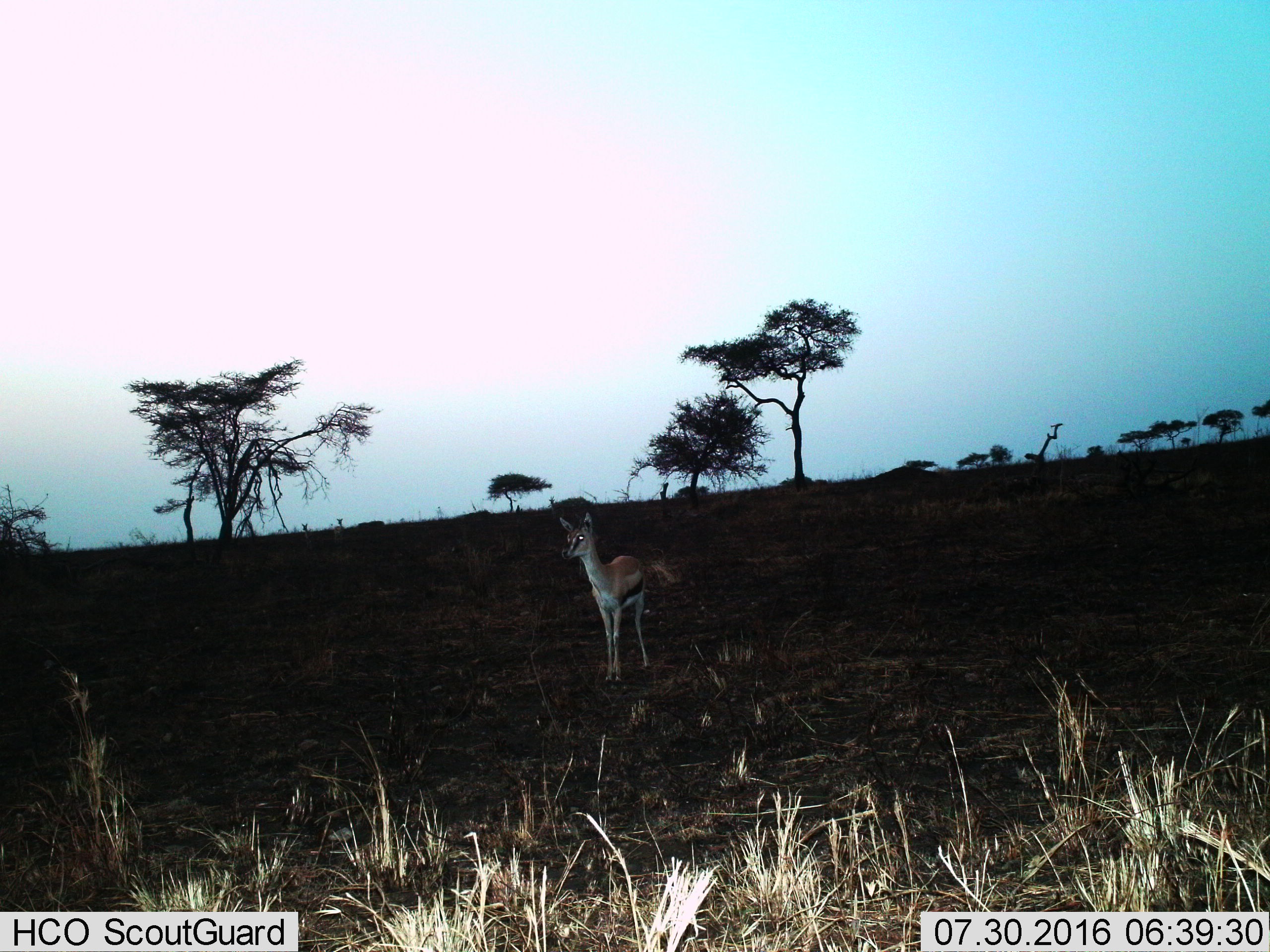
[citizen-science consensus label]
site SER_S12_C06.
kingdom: Animalia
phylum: Chordata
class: Mammalia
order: Artiodactyla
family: Bovidae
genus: Eudorcas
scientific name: Eudorcas thomsonii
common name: thomson's gazelle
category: gazellethomsons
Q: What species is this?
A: Gazellethomsons (thomson's gazelle) (Eudorcas thomsonii).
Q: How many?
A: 1.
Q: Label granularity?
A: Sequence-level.